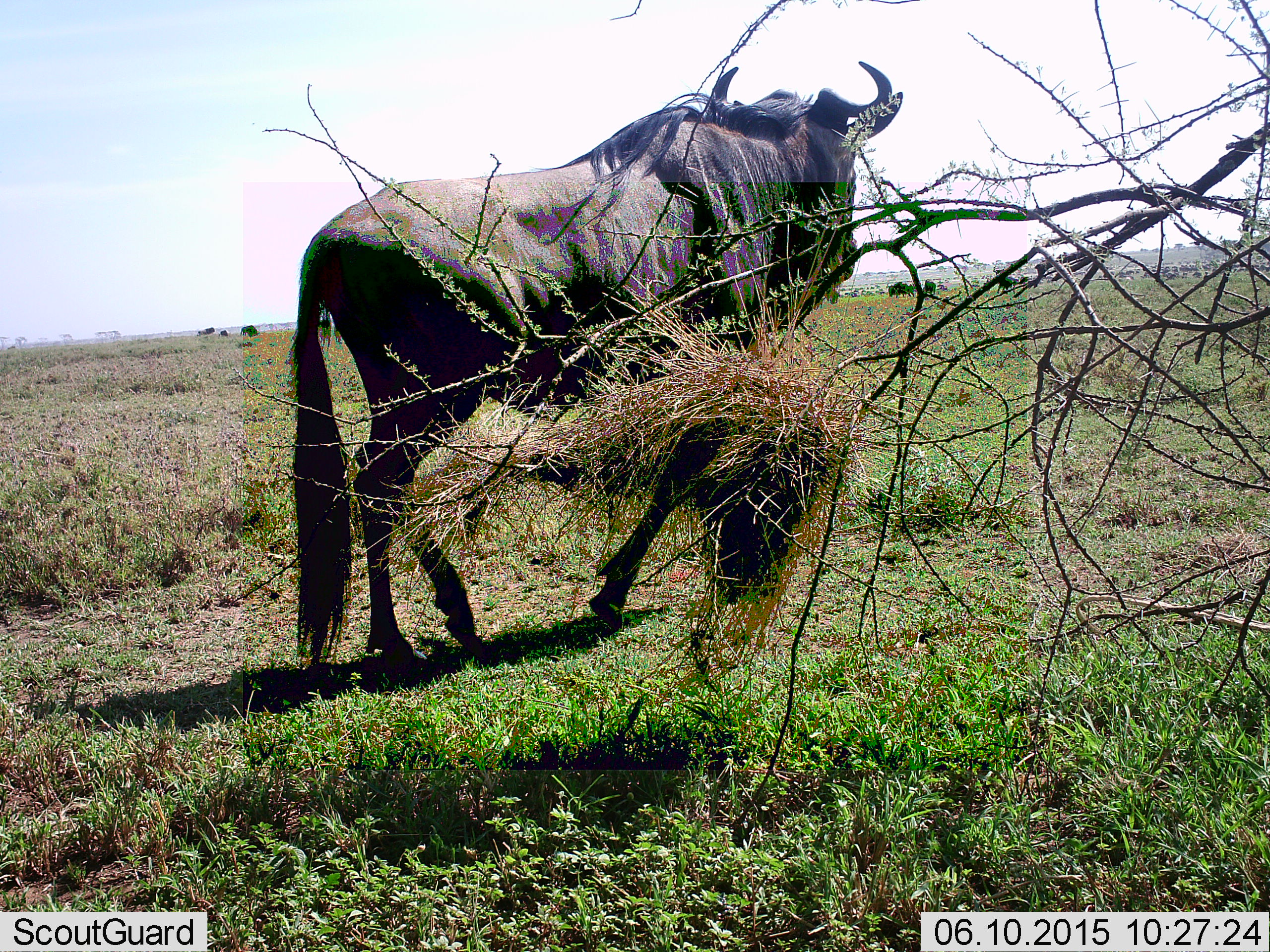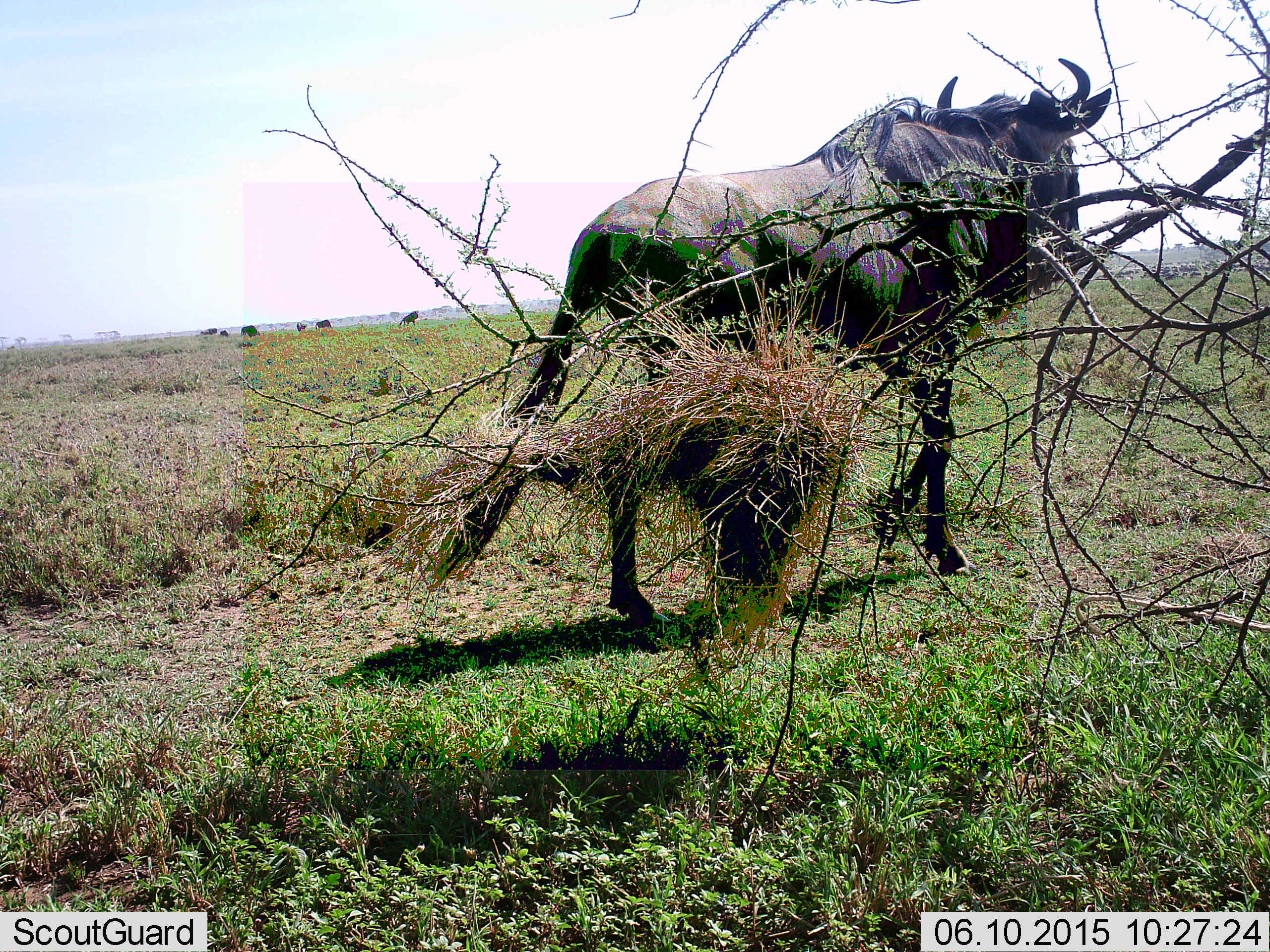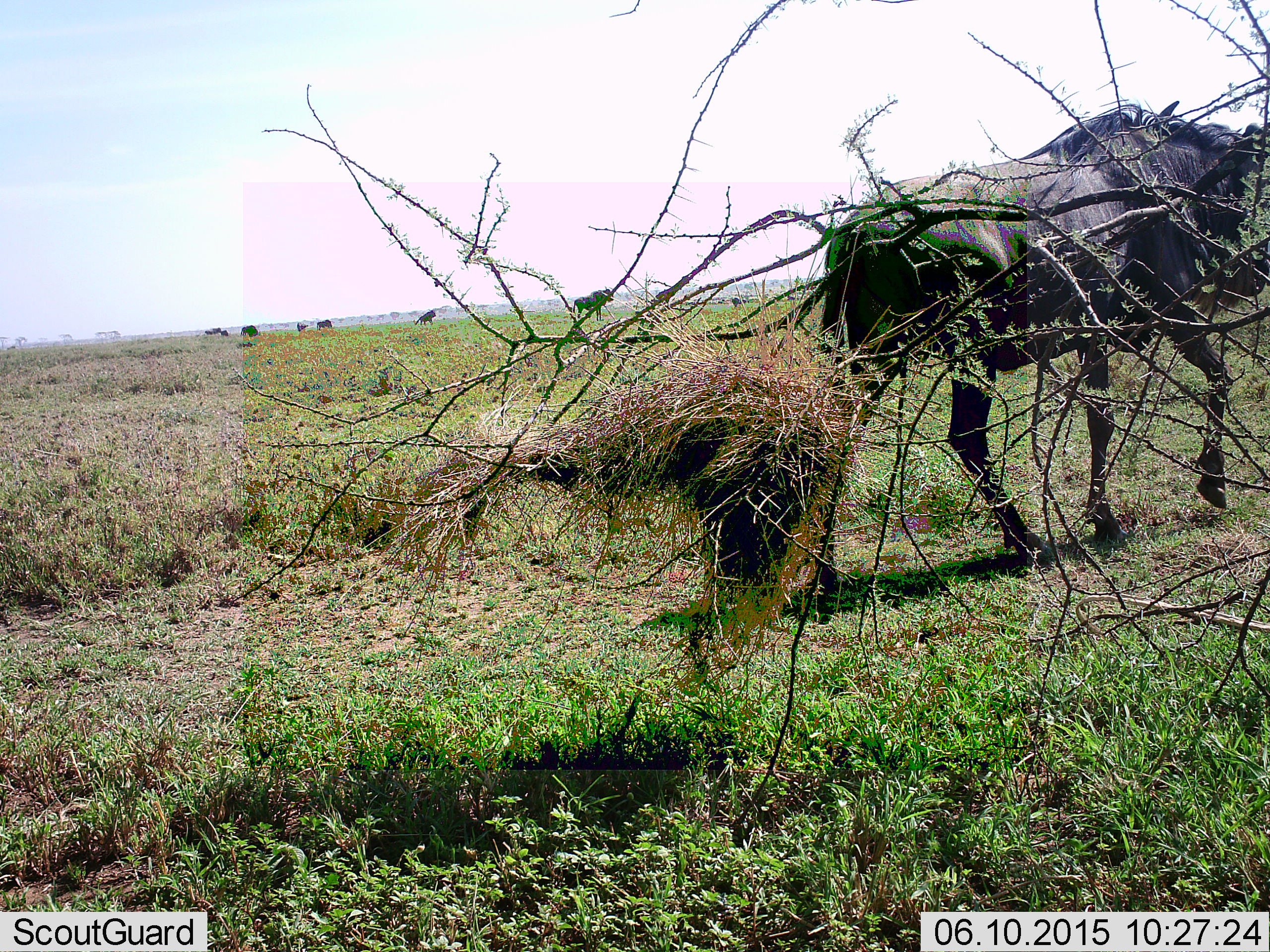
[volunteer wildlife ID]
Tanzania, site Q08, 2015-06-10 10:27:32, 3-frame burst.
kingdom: Animalia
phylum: Chordata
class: Mammalia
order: Artiodactyla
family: Bovidae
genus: Connochaetes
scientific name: Connochaetes taurinus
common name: blue wildebeest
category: wildebeest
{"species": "wildebeest (blue wildebeest) (Connochaetes taurinus)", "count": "1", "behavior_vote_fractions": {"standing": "33%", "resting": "0%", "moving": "100%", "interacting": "0%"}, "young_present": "0%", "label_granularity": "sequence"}